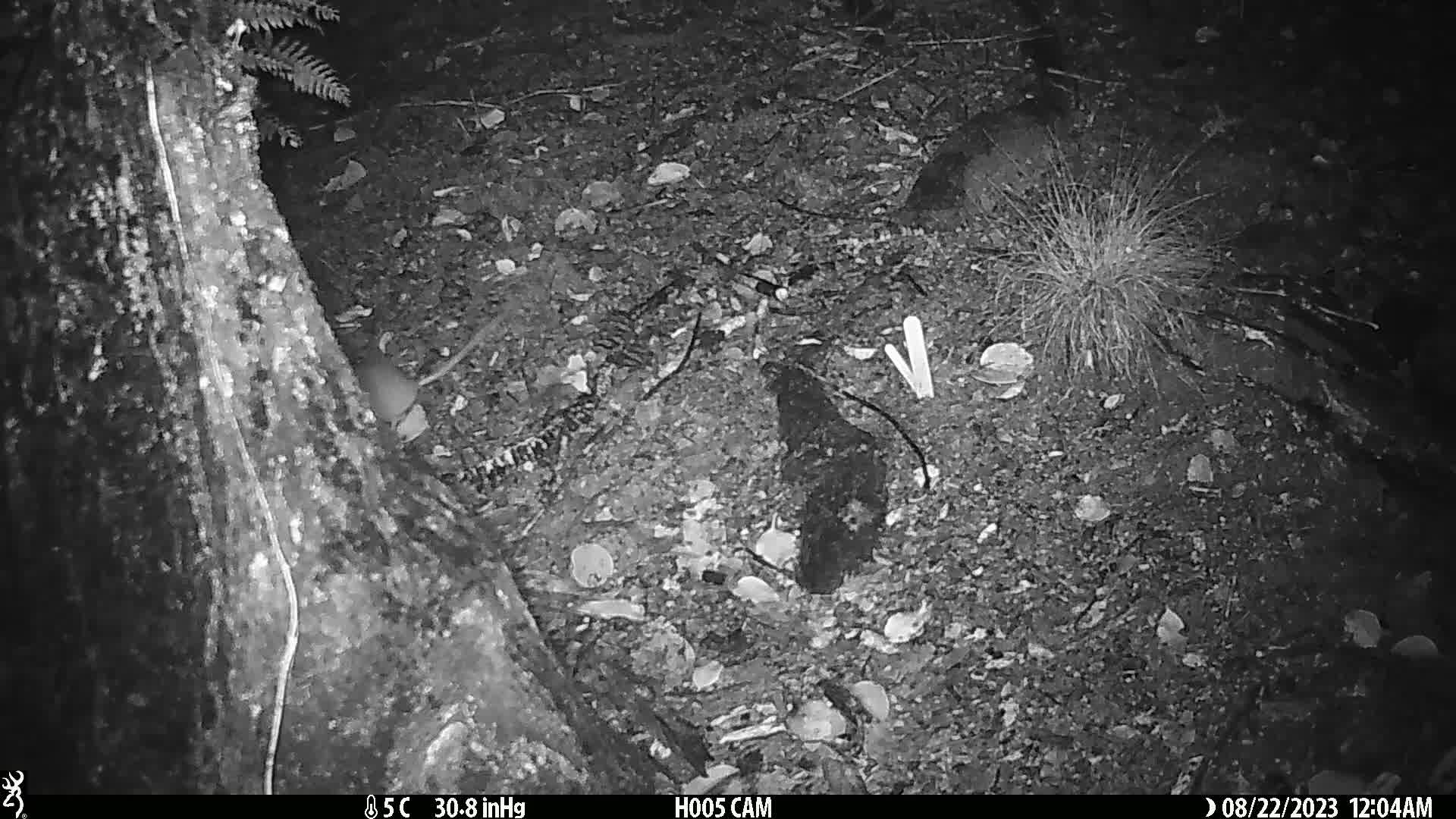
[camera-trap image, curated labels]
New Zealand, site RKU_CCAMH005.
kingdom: Animalia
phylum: Chordata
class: Mammalia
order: Rodentia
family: Muridae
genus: Rattus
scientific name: Rattus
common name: rat